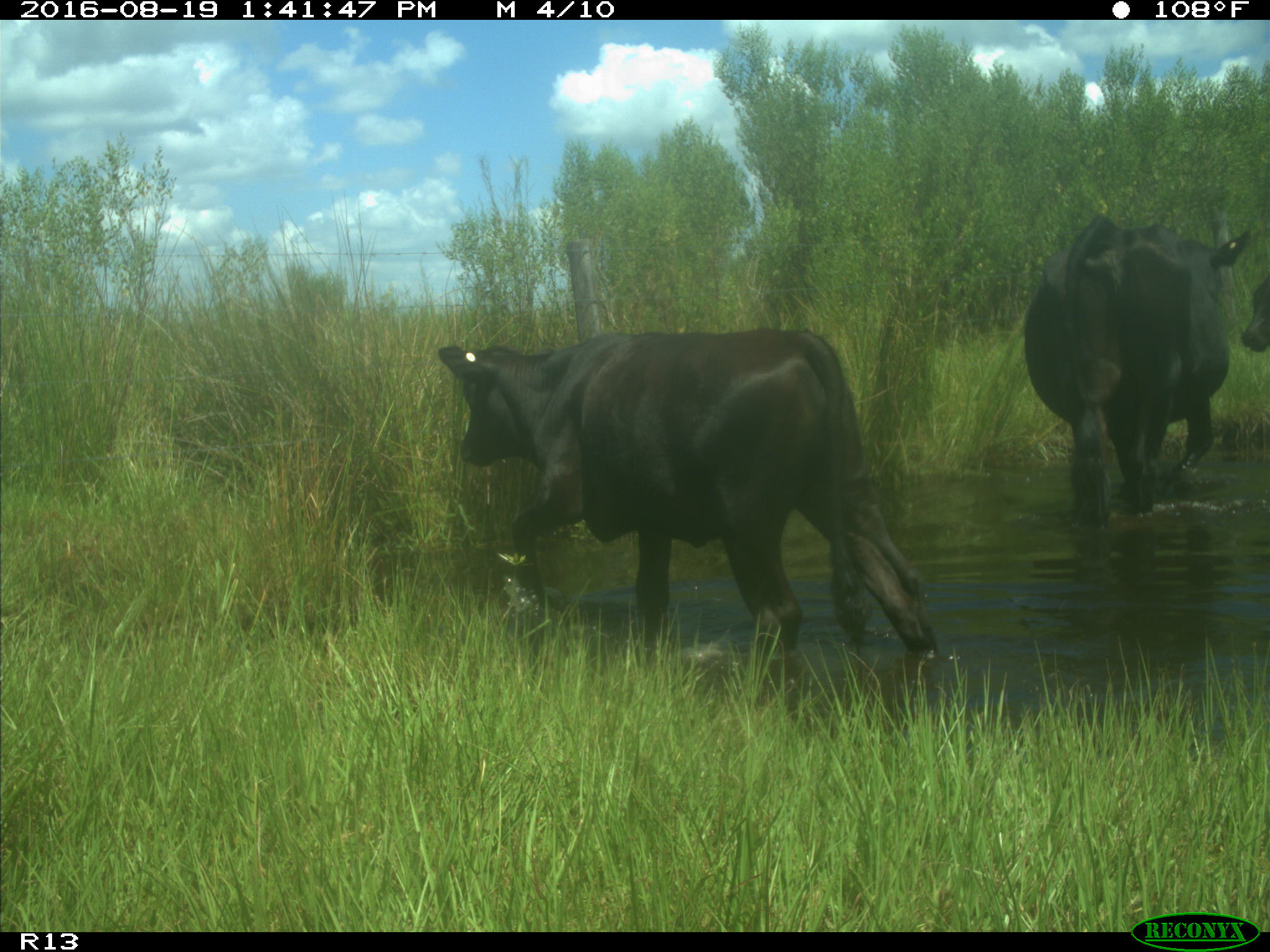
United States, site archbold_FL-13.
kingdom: Animalia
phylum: Chordata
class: Mammalia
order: Artiodactyla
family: Bovidae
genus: Bos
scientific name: Bos taurus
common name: domestic cow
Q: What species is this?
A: Bos taurus (domestic cow).